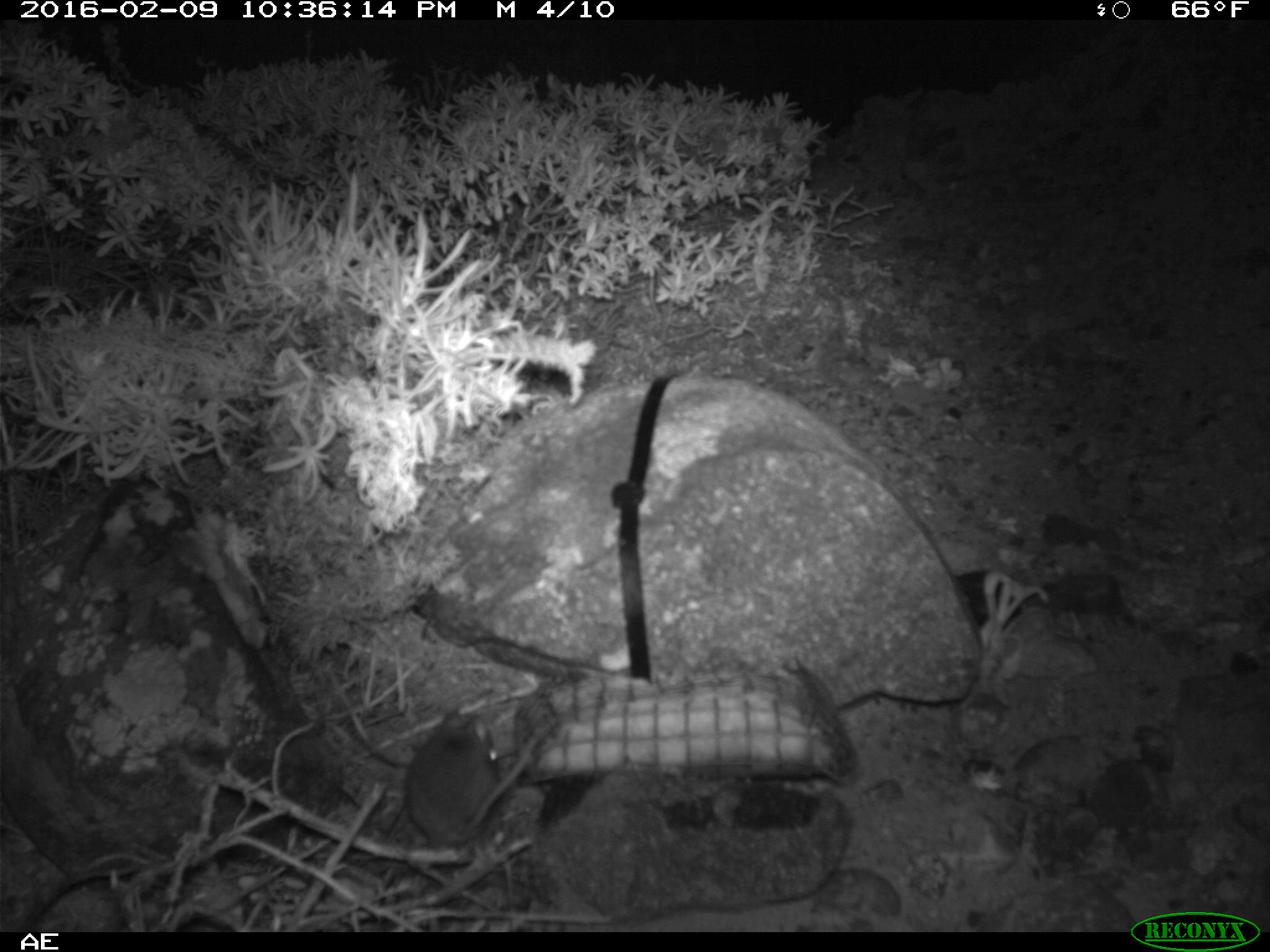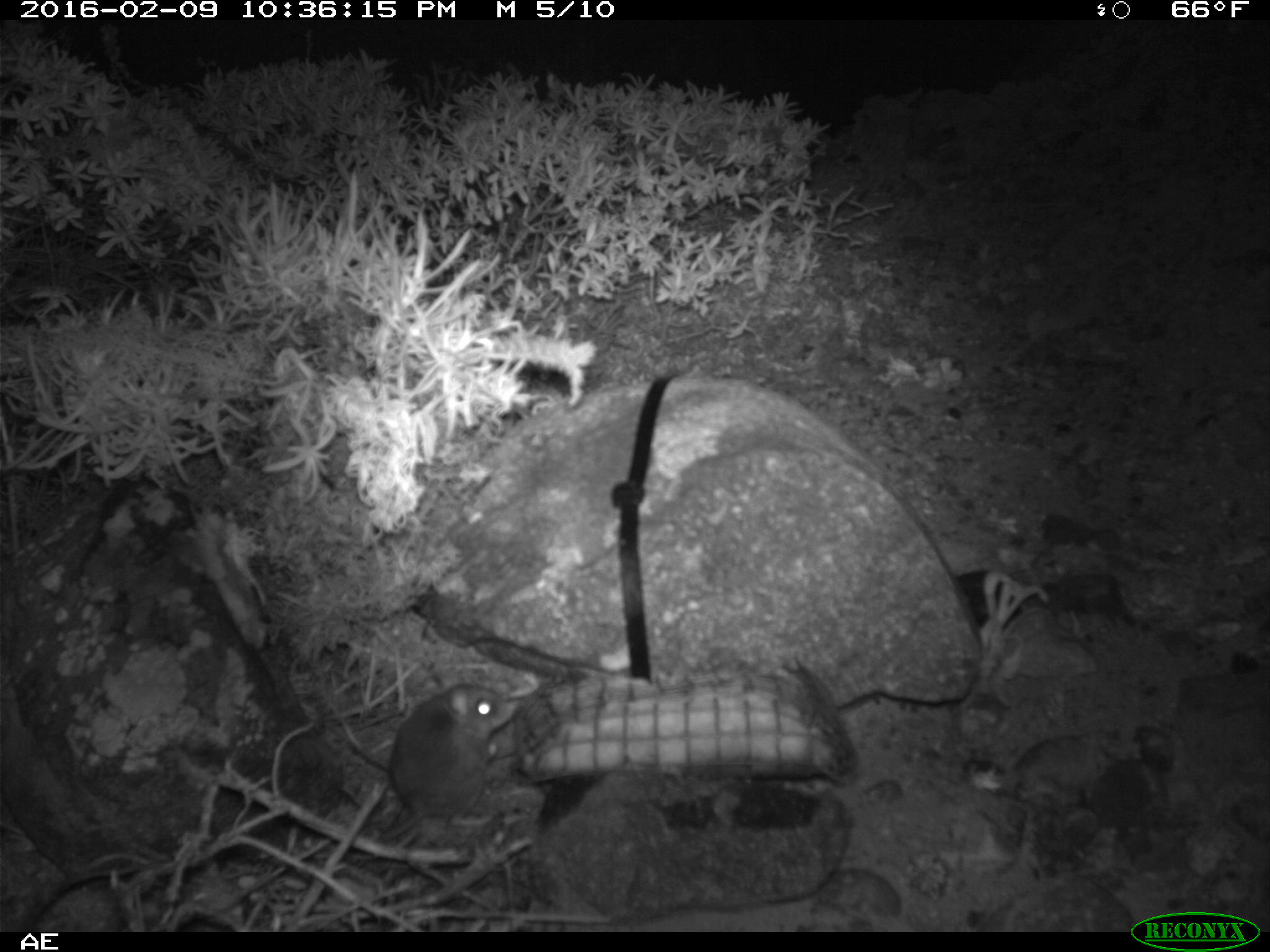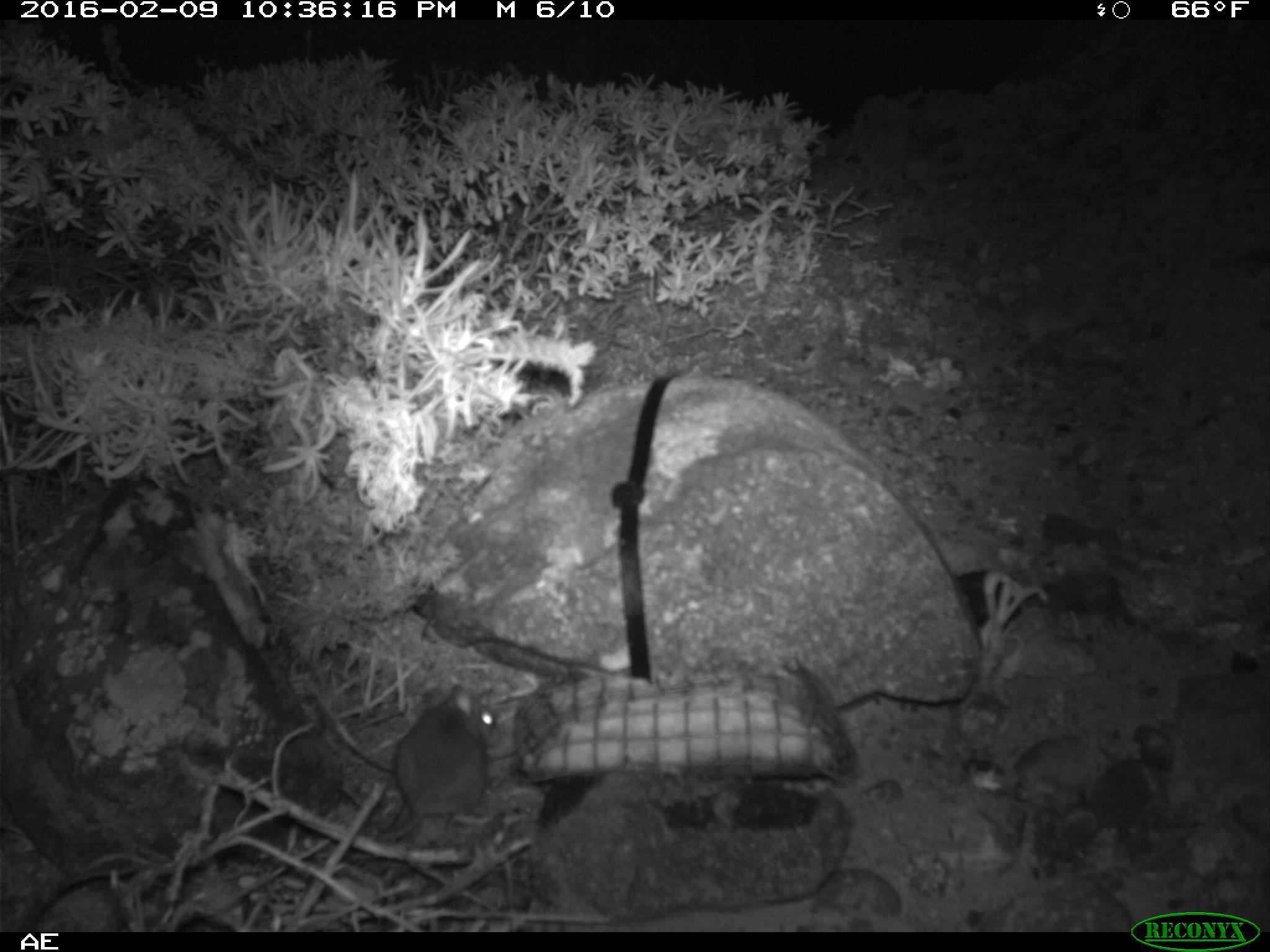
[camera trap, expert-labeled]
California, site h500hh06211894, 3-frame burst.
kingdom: Animalia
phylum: Chordata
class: Mammalia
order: Rodentia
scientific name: Rodentia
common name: rodent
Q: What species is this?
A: Rodent (Rodentia).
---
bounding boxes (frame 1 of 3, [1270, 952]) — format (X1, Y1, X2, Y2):
rodent: (404, 707, 549, 848)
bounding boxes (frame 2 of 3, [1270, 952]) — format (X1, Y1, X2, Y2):
rodent: (374, 677, 518, 843)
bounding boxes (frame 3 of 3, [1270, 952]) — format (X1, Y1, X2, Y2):
rodent: (374, 680, 502, 843)